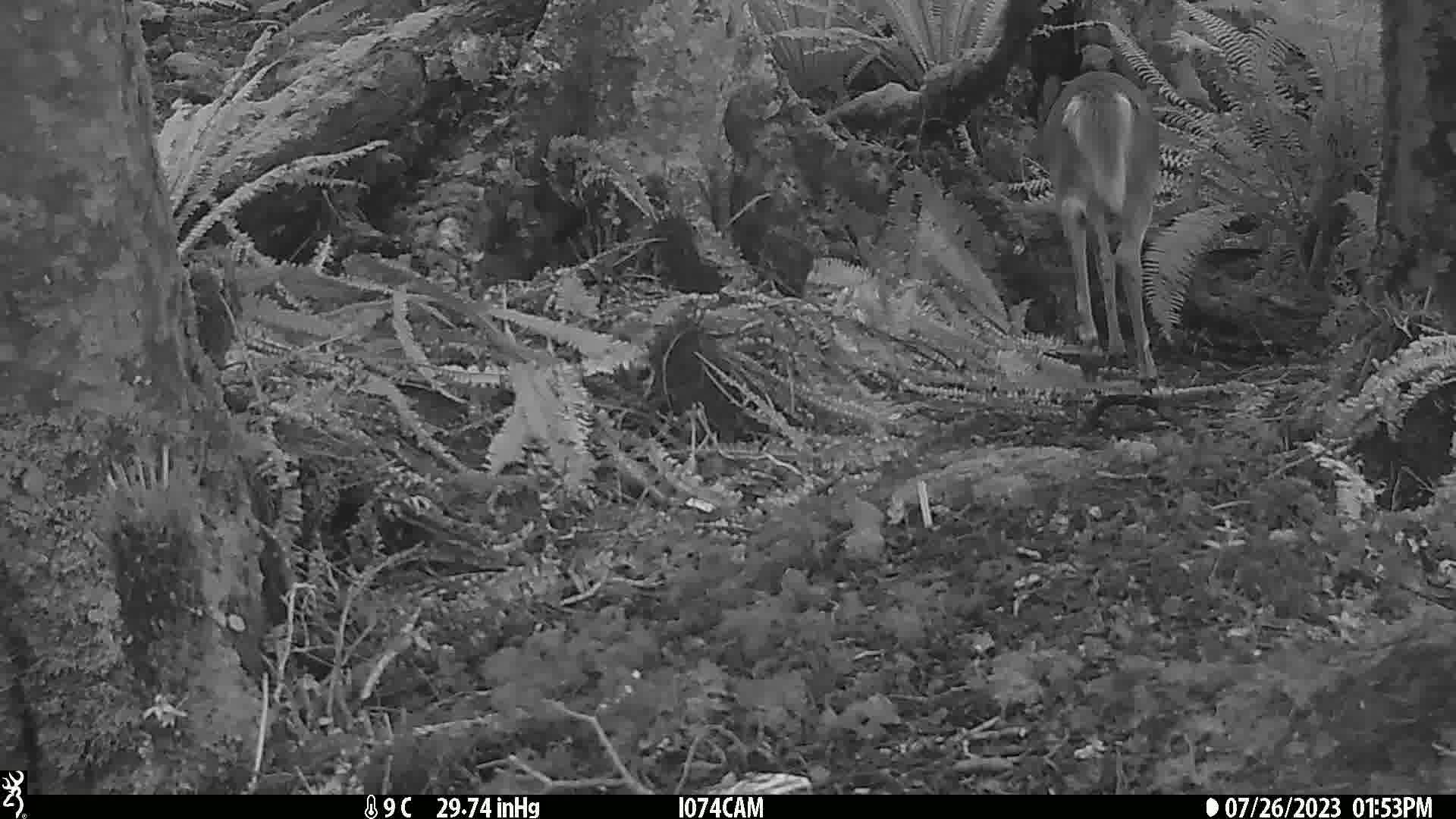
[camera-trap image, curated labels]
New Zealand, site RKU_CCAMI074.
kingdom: Animalia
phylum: Chordata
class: Mammalia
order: Artiodactyla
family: Cervidae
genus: Odocoileus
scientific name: Odocoileus virginianus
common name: white-tailed deer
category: white tailed deer